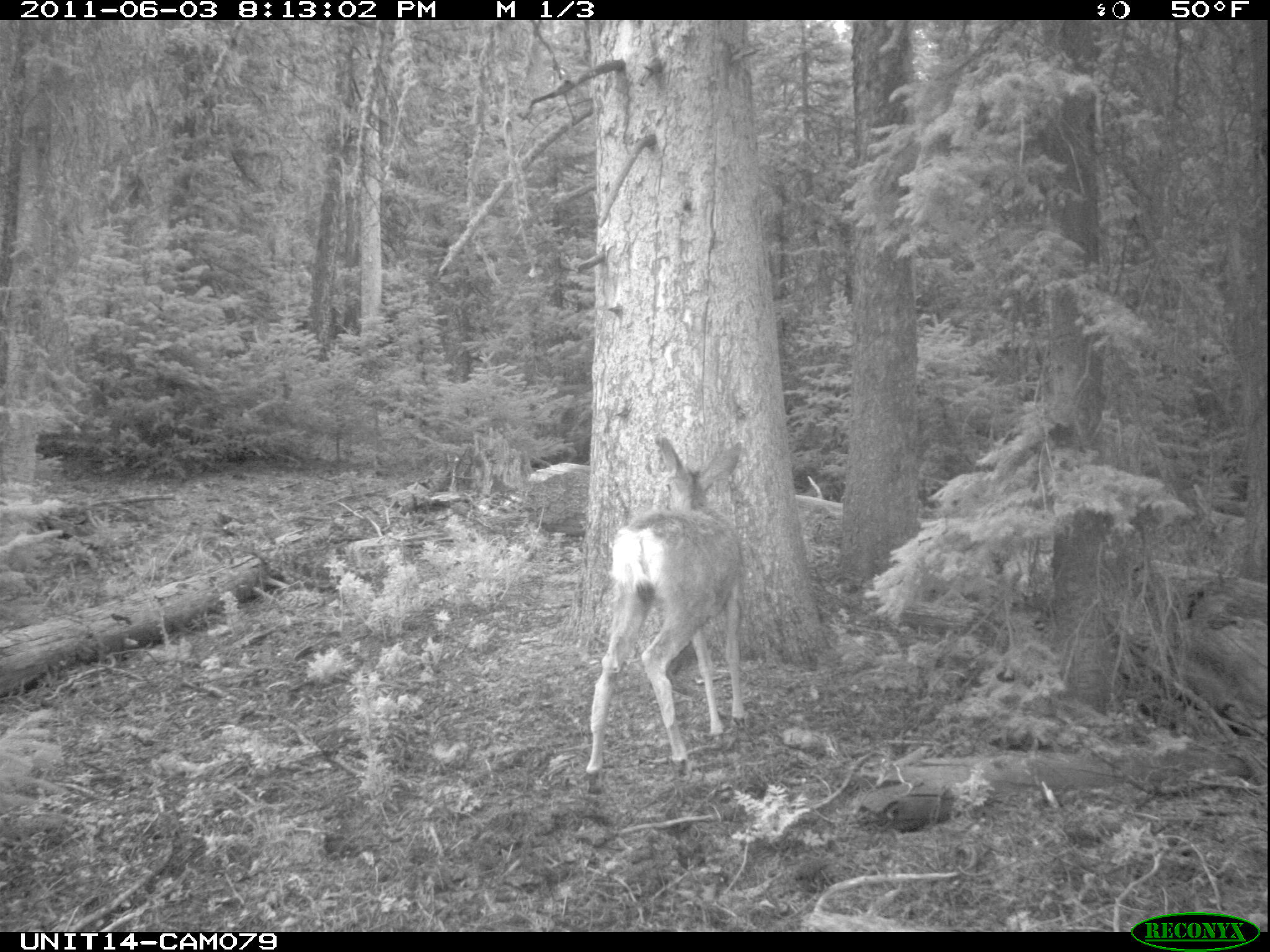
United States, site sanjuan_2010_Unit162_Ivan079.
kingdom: Animalia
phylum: Chordata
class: Mammalia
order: Artiodactyla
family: Cervidae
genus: Odocoileus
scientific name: Odocoileus hemionus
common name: mule deer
Odocoileus hemionus (mule deer).